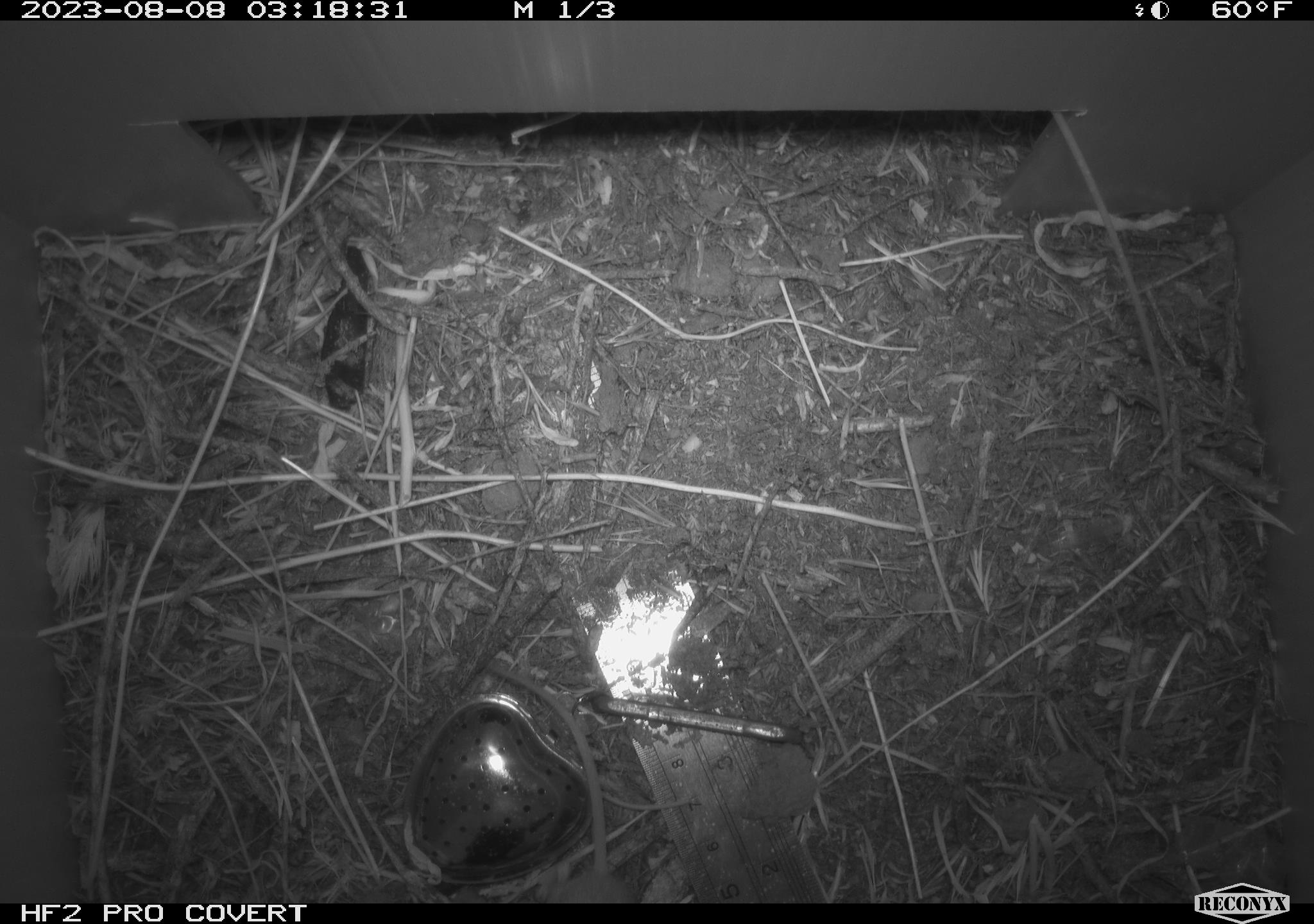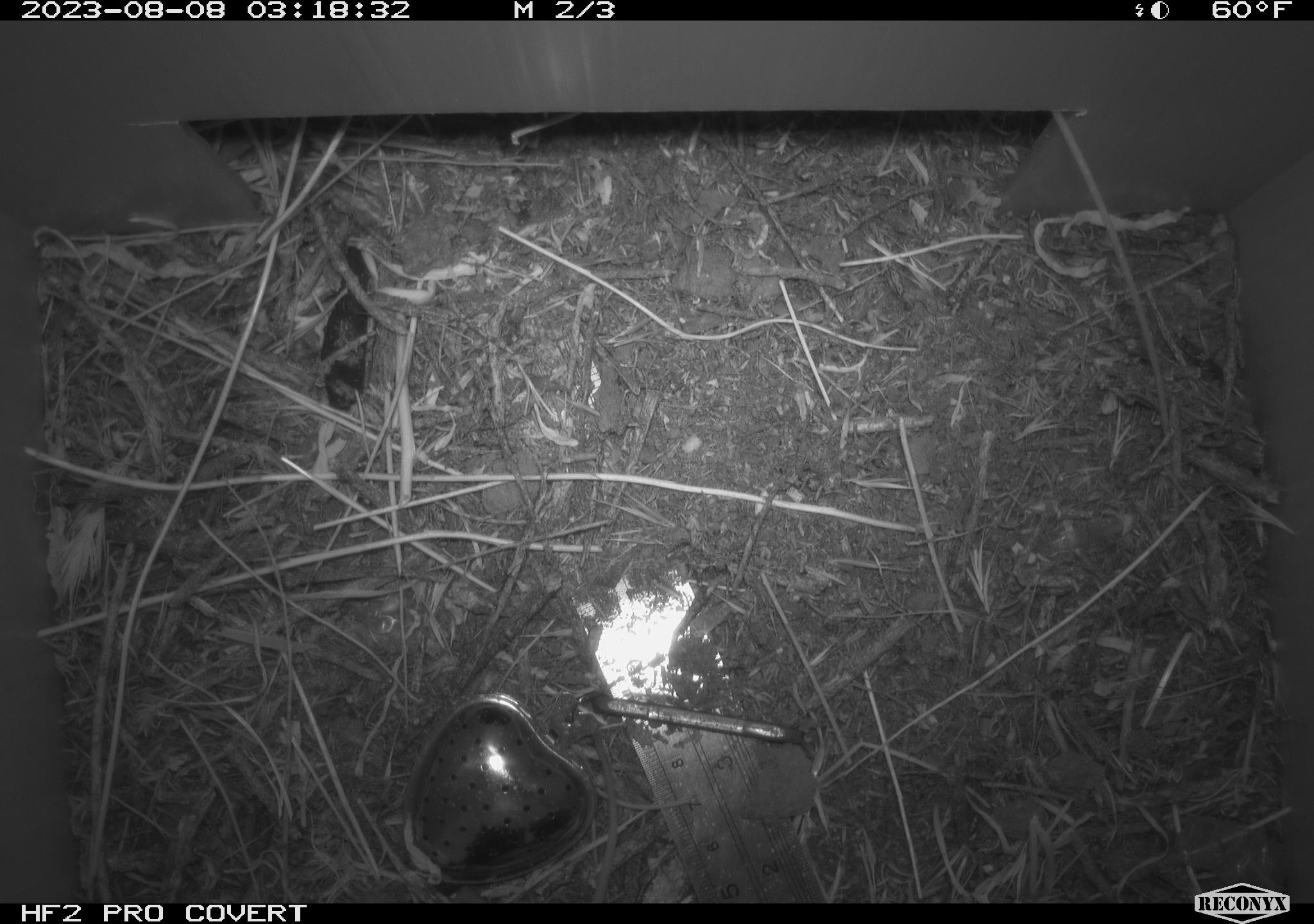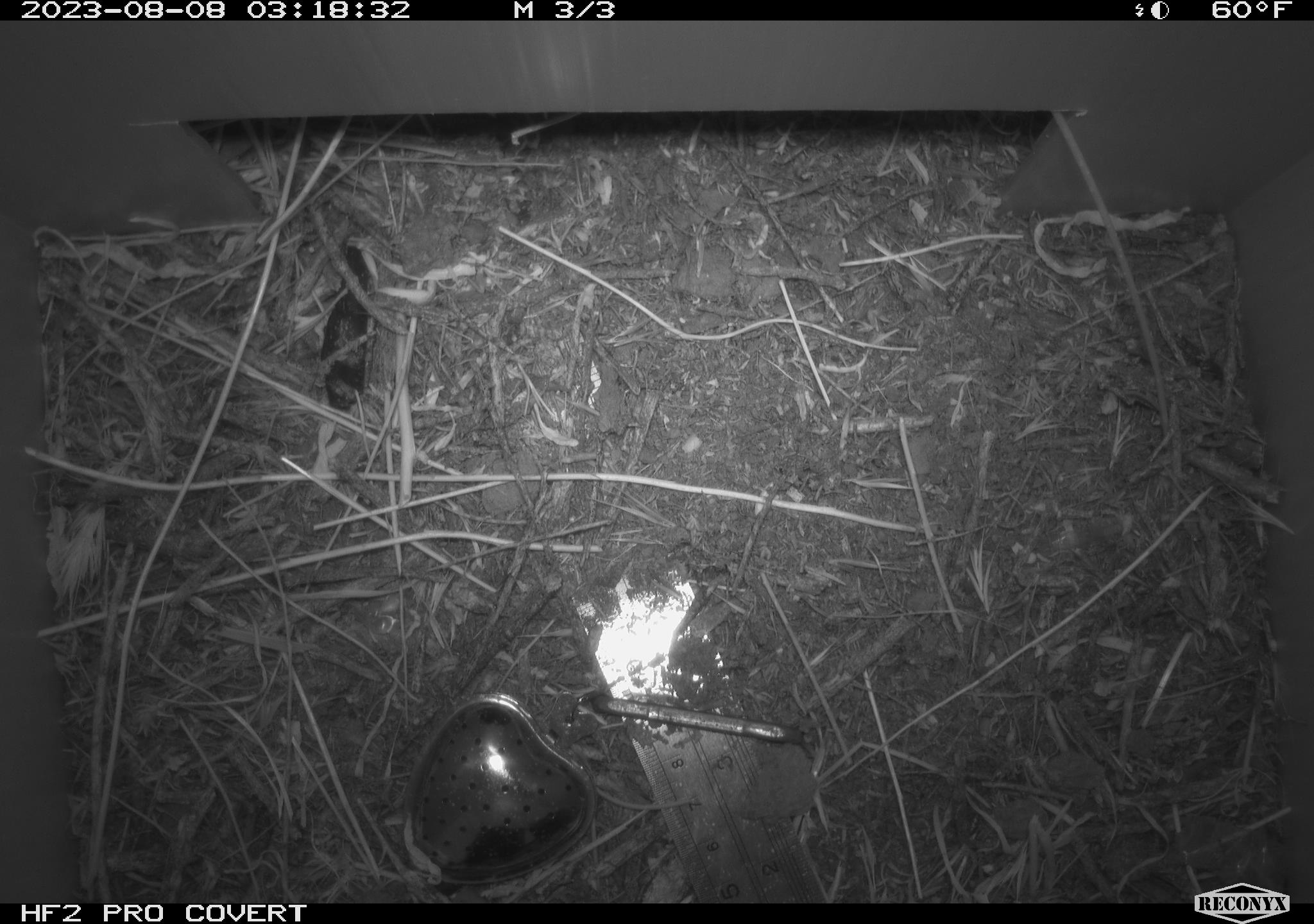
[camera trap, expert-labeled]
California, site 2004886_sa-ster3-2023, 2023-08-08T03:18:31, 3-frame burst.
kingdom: Animalia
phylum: Chordata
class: Mammalia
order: Rodentia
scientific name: Rodentia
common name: mouse species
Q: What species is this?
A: Mouse species (Rodentia).